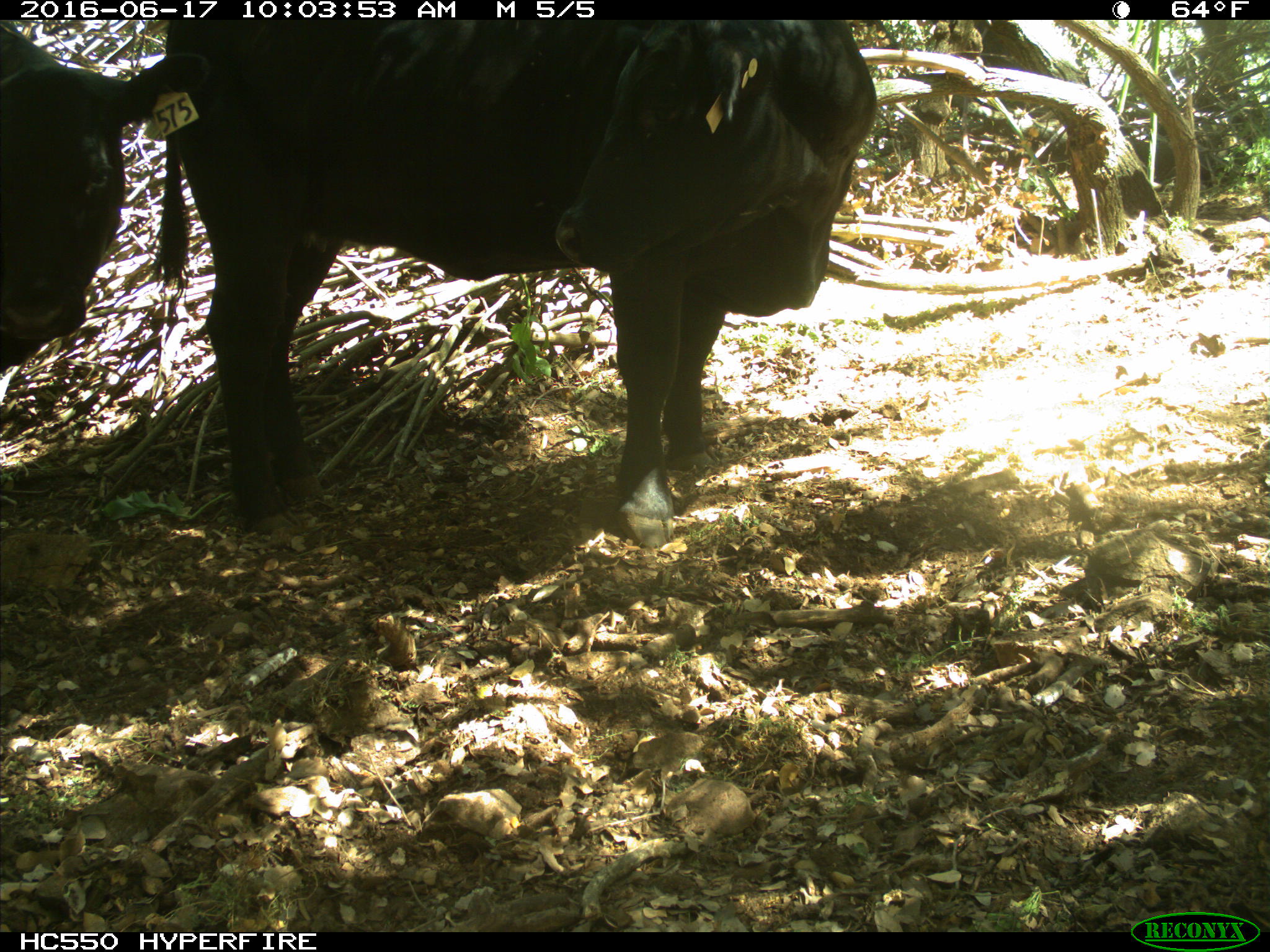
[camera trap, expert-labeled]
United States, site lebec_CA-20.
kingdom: Animalia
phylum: Chordata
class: Mammalia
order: Artiodactyla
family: Bovidae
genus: Bos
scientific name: Bos taurus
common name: domestic cow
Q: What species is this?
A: Bos taurus (domestic cow).